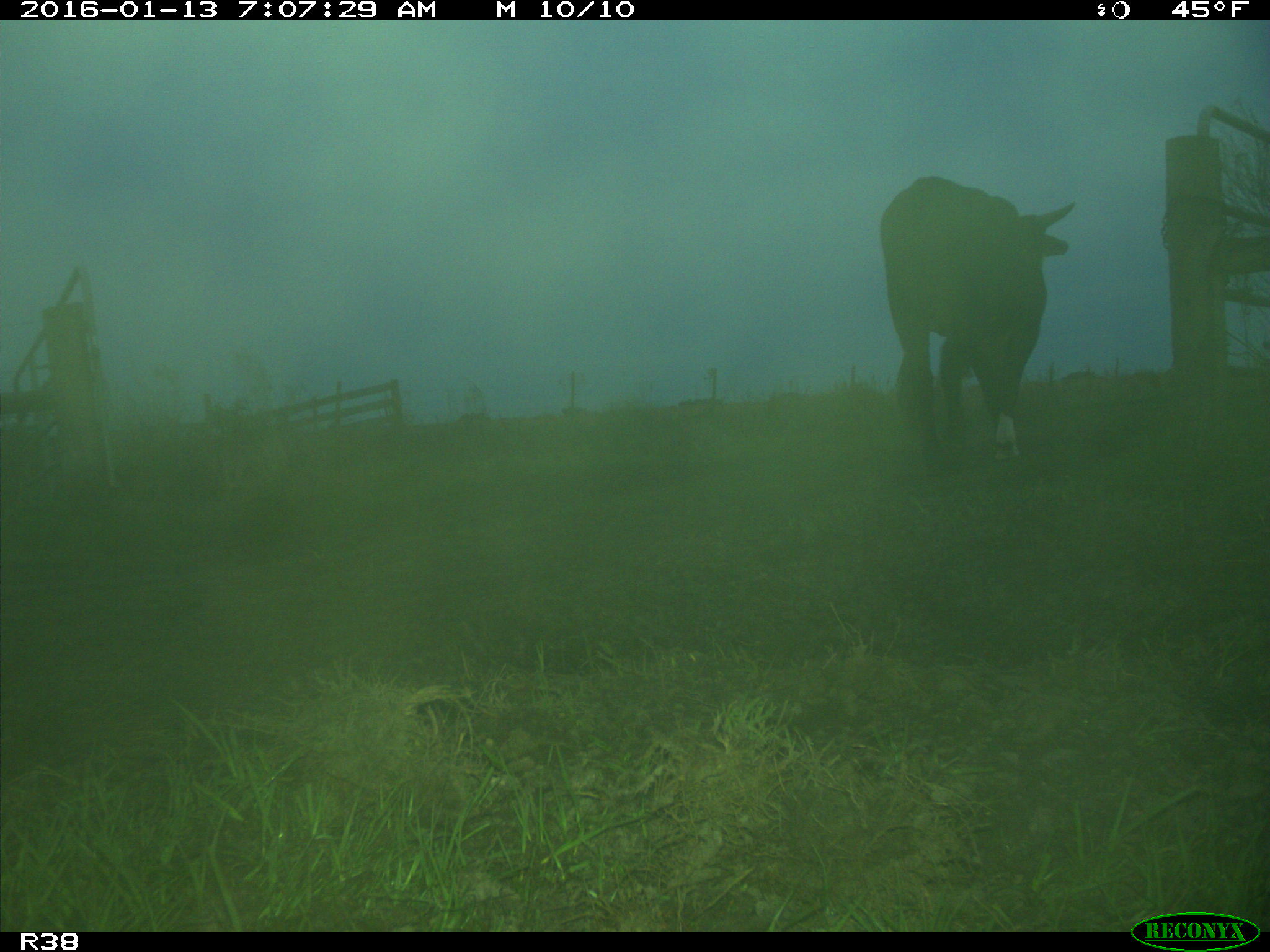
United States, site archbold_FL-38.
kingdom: Animalia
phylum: Chordata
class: Mammalia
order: Artiodactyla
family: Bovidae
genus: Bos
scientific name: Bos taurus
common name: domestic cow